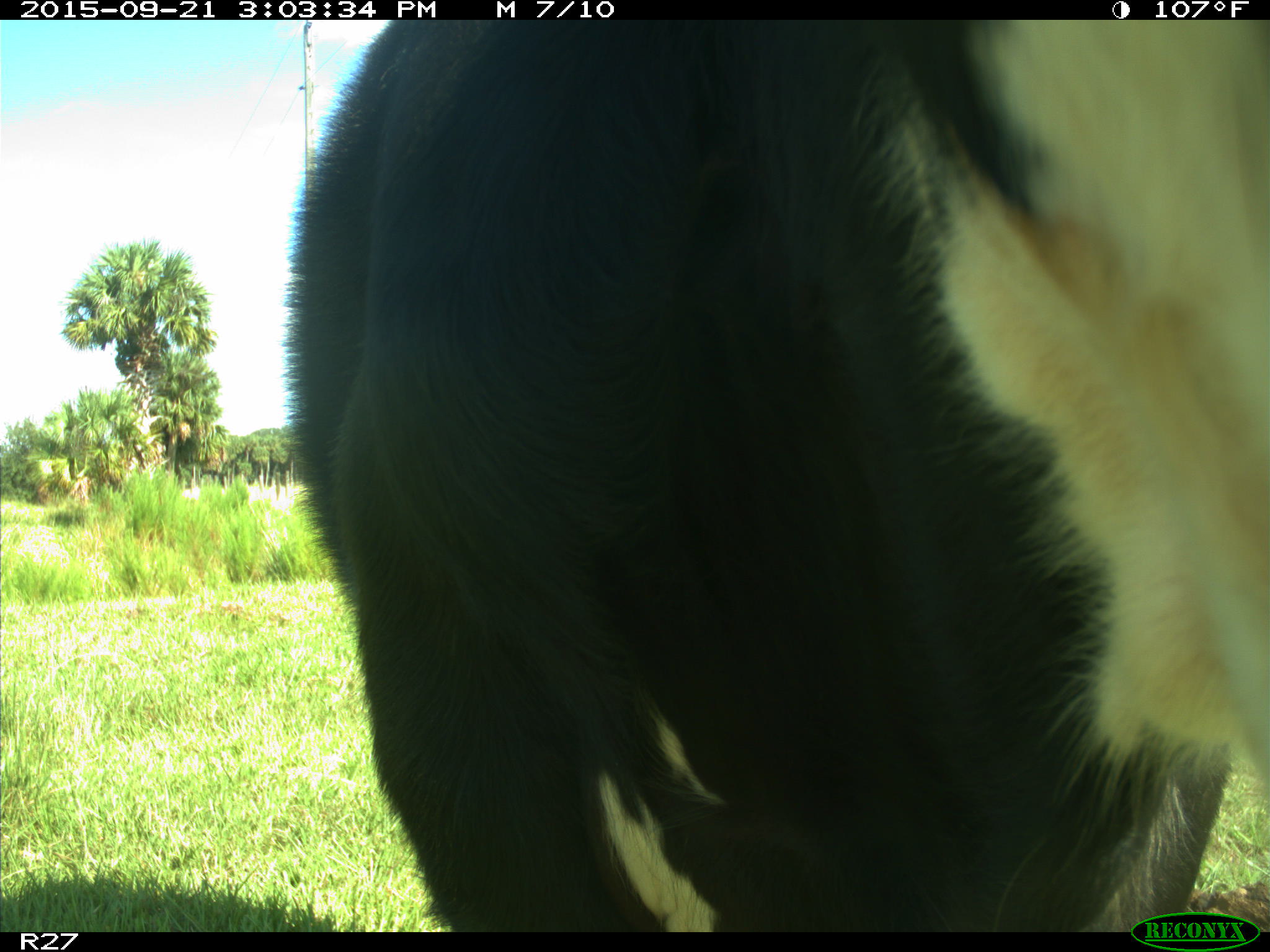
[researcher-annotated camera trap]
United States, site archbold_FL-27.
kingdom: Animalia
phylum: Chordata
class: Mammalia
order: Artiodactyla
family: Bovidae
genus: Bos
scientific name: Bos taurus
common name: domestic cow